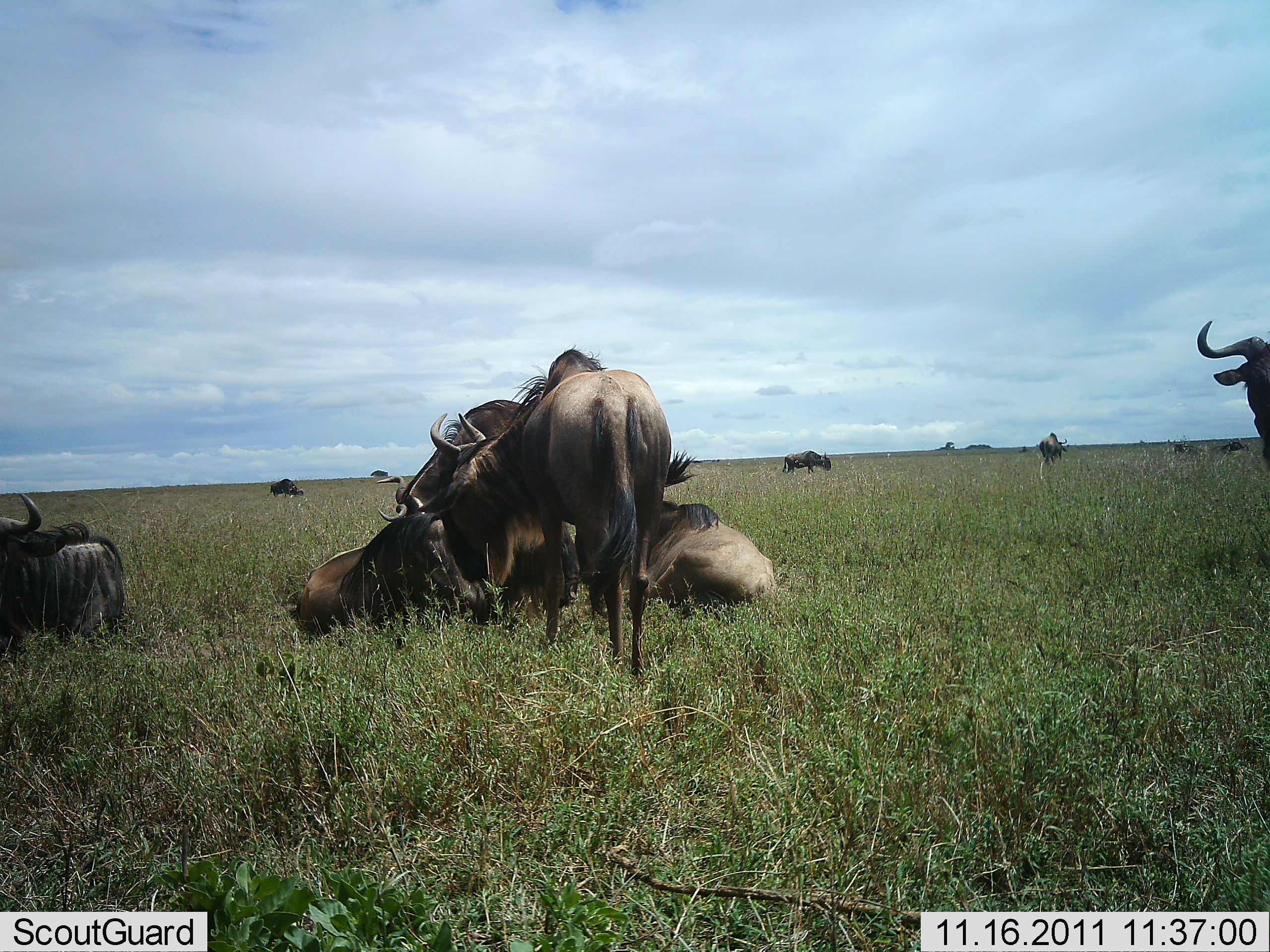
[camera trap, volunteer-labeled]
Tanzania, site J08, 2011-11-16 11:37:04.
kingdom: Animalia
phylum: Chordata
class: Mammalia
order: Artiodactyla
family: Bovidae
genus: Connochaetes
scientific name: Connochaetes taurinus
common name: blue wildebeest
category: wildebeest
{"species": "wildebeest (blue wildebeest) (Connochaetes taurinus)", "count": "9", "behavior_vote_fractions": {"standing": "83%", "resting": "92%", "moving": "8%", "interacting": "25%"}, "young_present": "0%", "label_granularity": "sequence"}